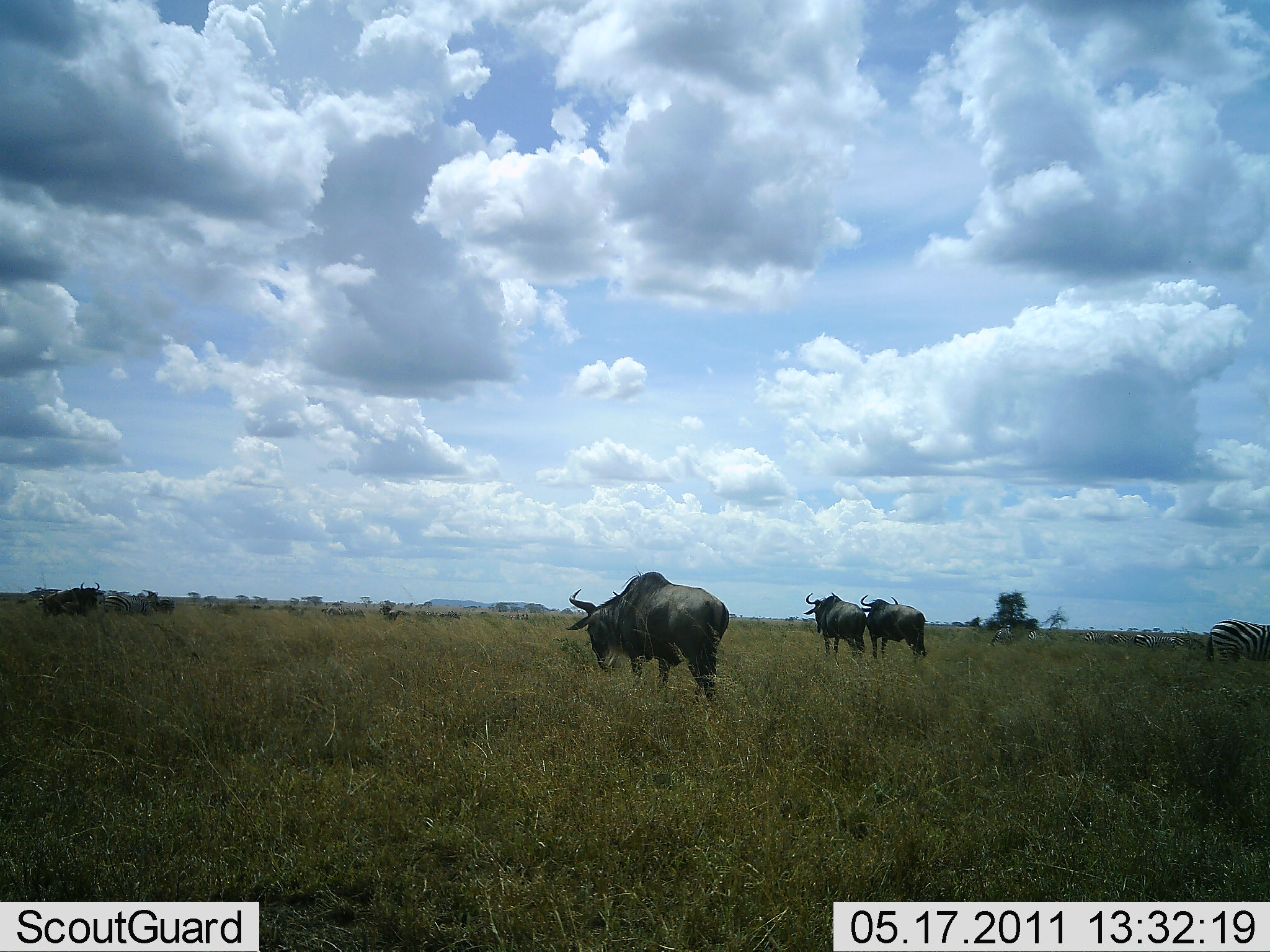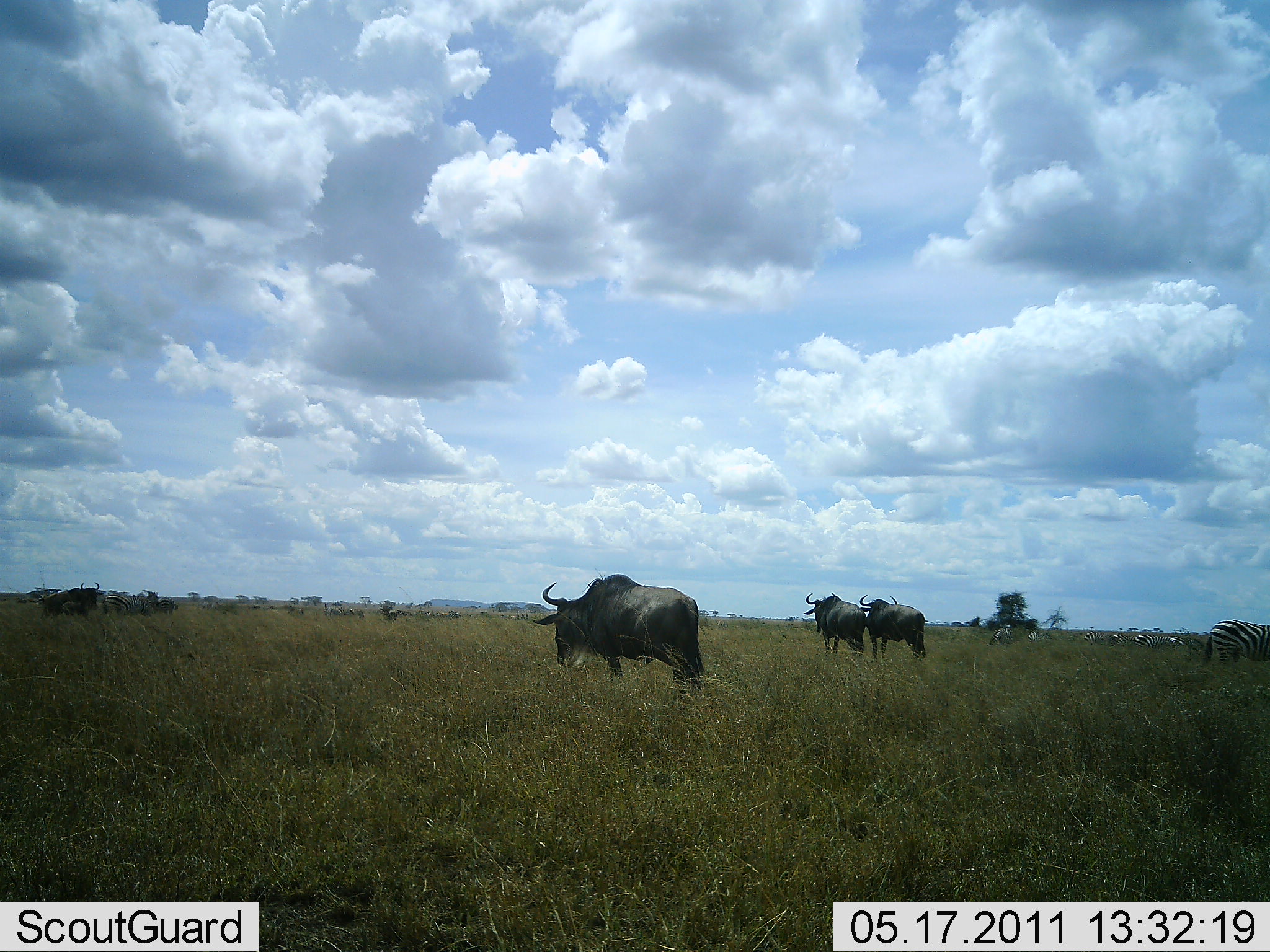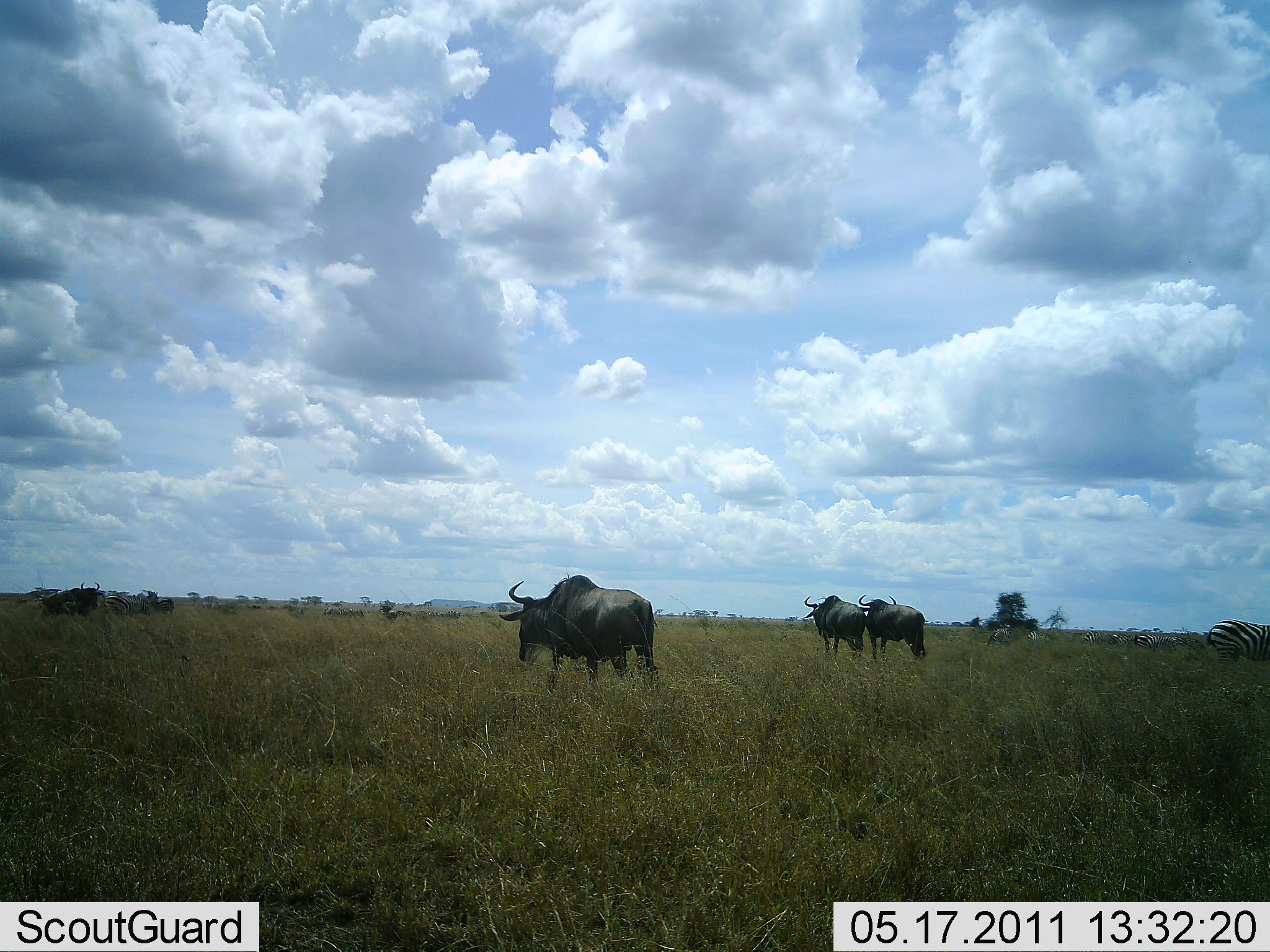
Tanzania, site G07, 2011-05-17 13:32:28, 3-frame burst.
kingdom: Animalia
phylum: Chordata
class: Mammalia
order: Artiodactyla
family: Bovidae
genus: Connochaetes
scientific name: Connochaetes taurinus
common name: blue wildebeest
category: wildebeest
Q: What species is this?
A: Wildebeest (blue wildebeest) (Connochaetes taurinus).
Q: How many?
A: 4.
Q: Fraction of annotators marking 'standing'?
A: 76%.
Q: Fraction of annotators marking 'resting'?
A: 0%.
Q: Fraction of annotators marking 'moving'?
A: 71%.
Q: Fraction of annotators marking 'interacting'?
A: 0%.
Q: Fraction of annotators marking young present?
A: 0%.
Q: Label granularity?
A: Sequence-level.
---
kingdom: Animalia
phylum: Chordata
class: Mammalia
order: Perissodactyla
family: Equidae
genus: Equus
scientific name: Equus quagga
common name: plains zebra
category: zebra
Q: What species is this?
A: Zebra (plains zebra) (Equus quagga).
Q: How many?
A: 3.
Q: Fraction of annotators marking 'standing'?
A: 92%.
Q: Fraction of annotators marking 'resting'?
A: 0%.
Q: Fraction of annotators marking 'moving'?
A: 0%.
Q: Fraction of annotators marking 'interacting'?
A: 0%.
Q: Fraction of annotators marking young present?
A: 0%.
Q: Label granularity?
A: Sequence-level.